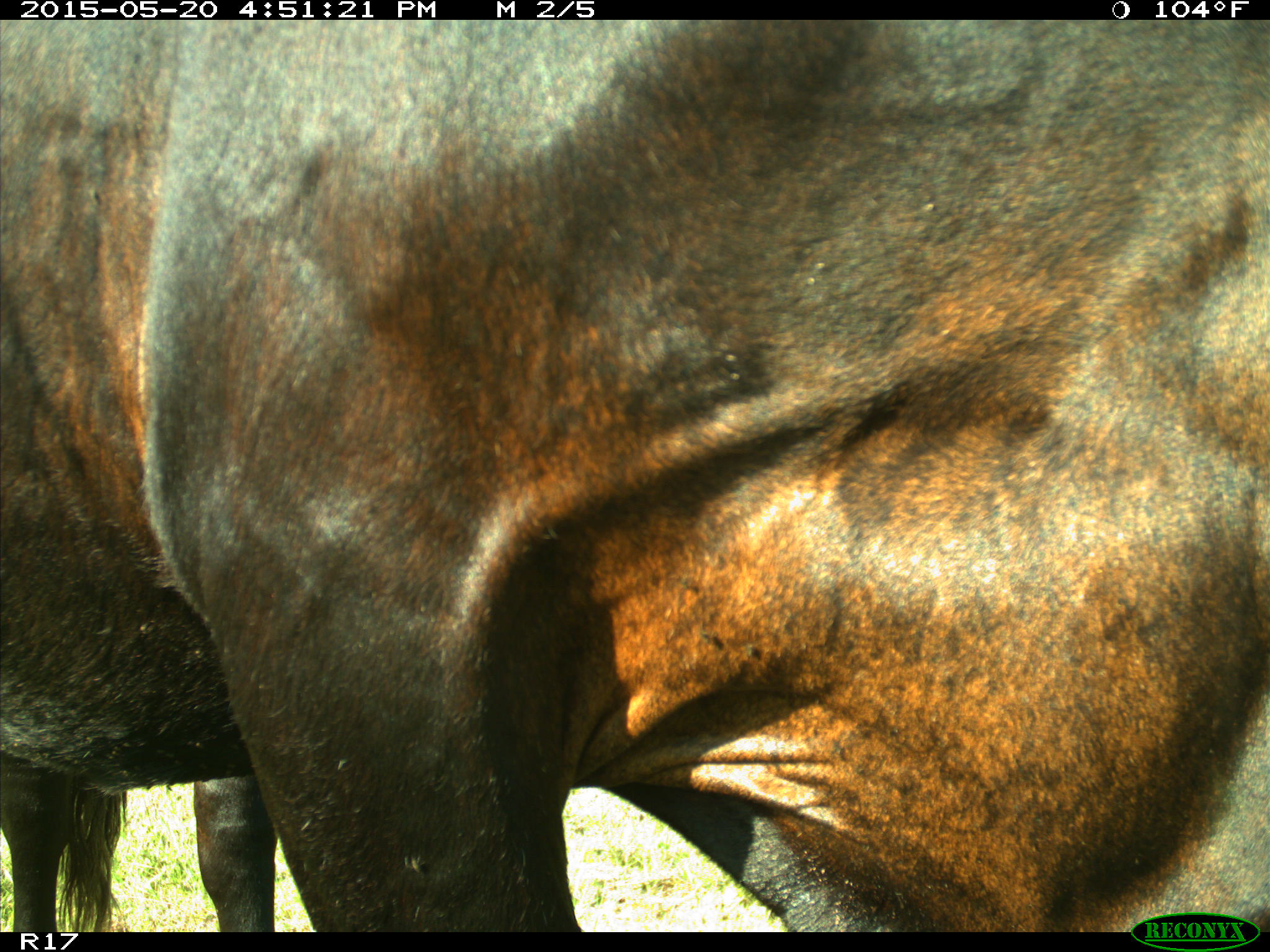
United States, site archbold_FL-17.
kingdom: Animalia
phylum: Chordata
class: Mammalia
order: Artiodactyla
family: Bovidae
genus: Bos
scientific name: Bos taurus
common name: domestic cow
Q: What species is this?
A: Bos taurus (domestic cow).